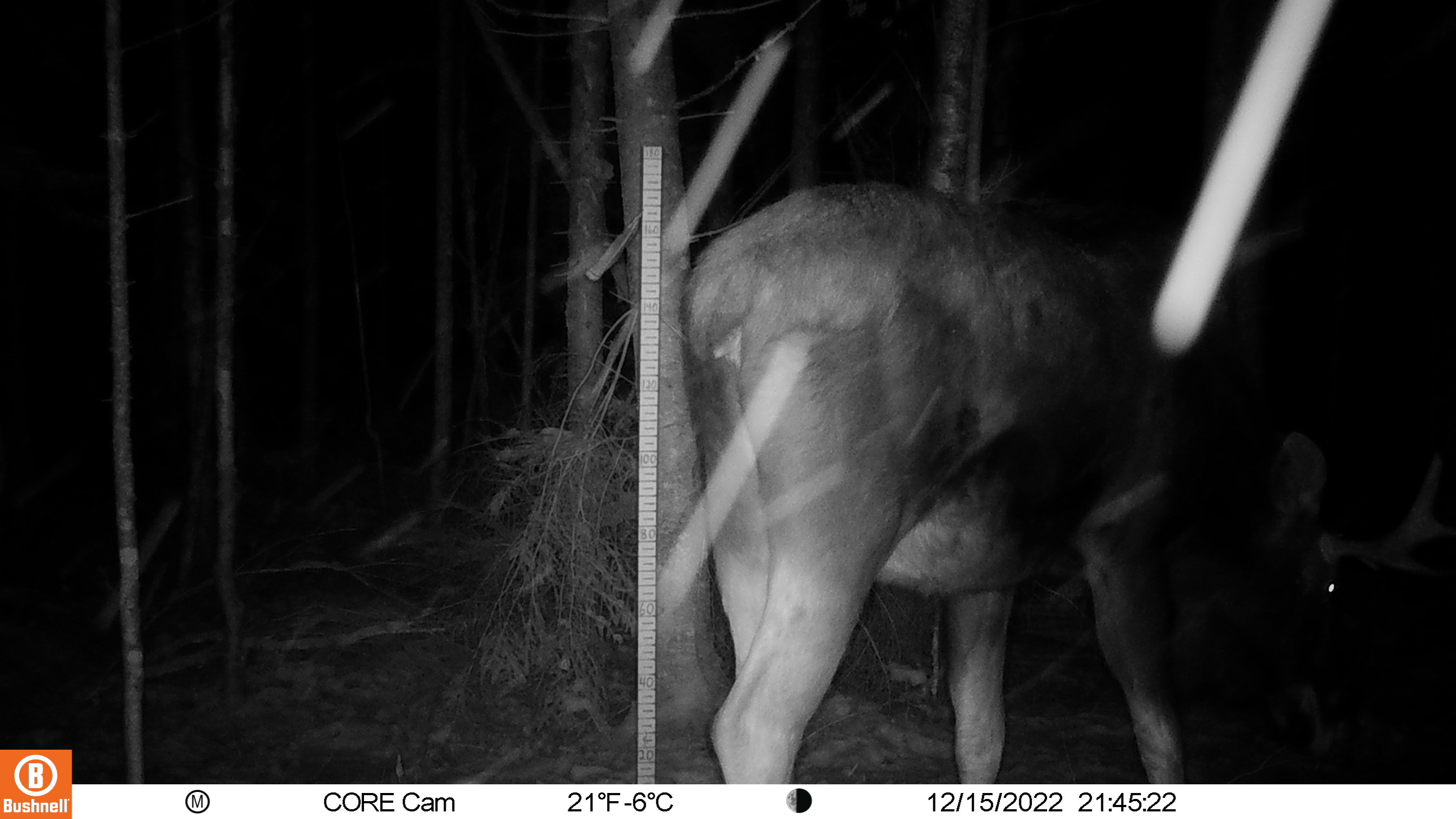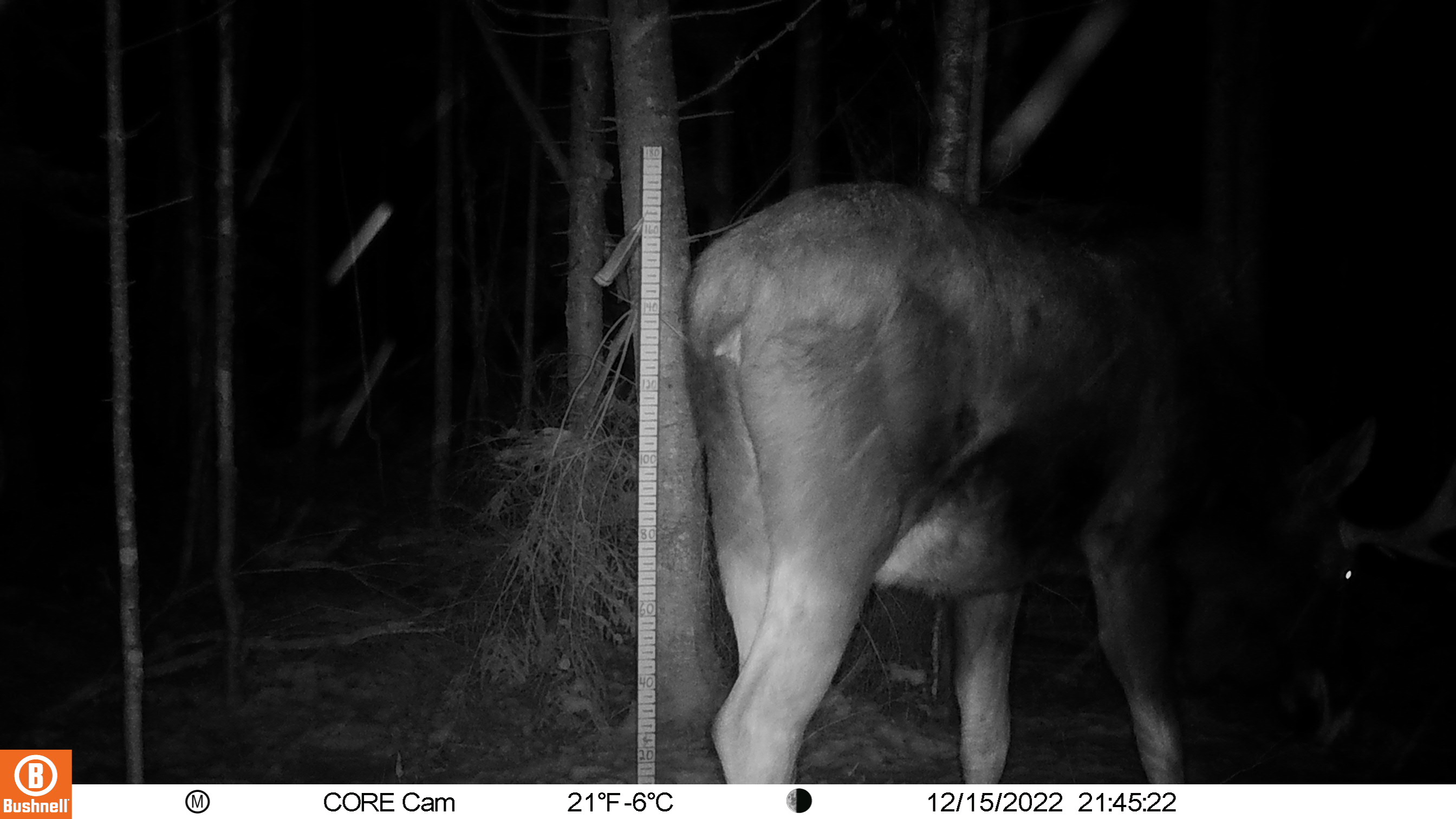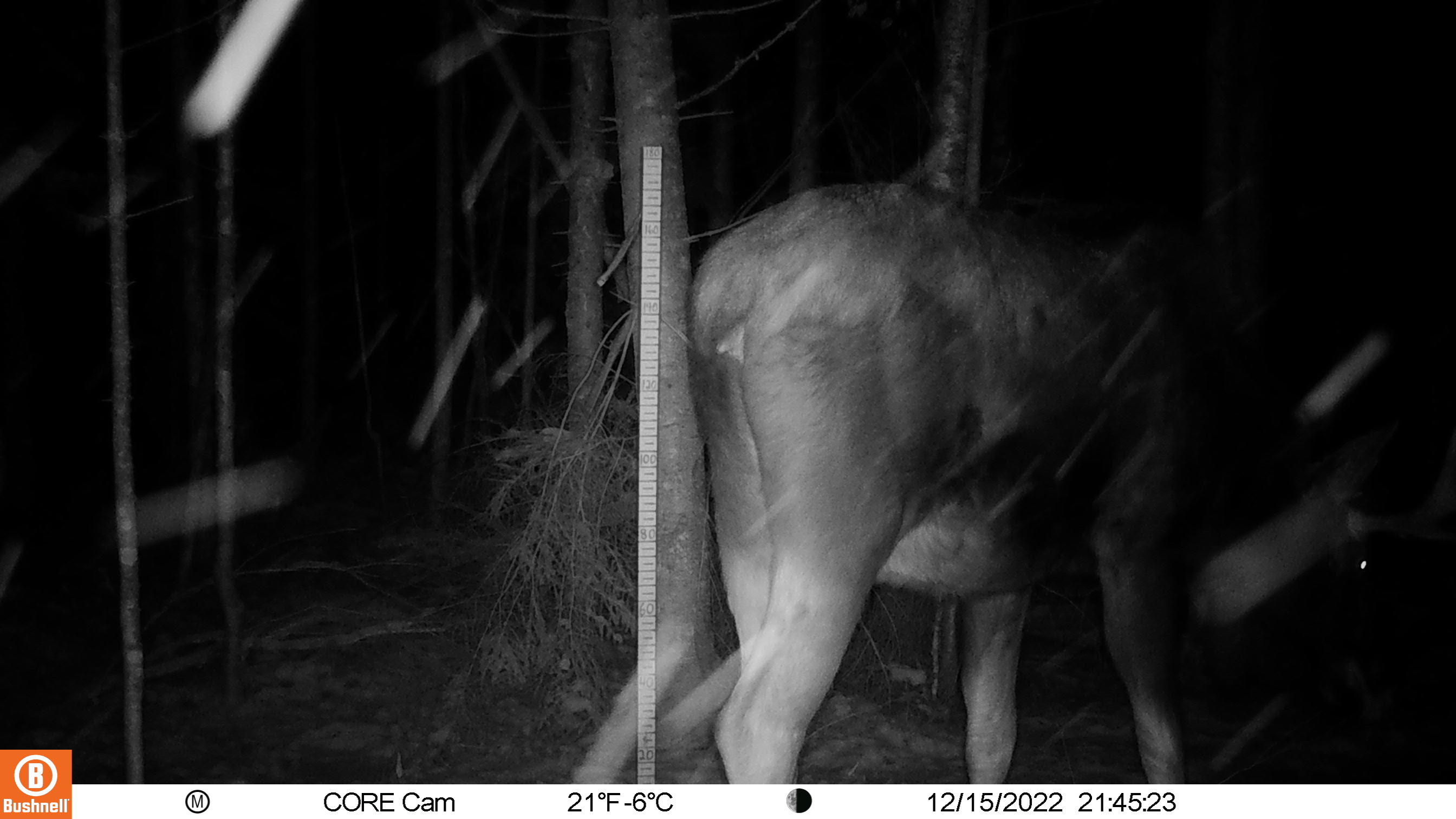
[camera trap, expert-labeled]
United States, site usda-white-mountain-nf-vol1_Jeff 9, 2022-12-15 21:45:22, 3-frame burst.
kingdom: Animalia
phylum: Chordata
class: Mammalia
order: Artiodactyla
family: Cervidae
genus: Alces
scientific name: Alces alces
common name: moose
Moose (Alces alces).